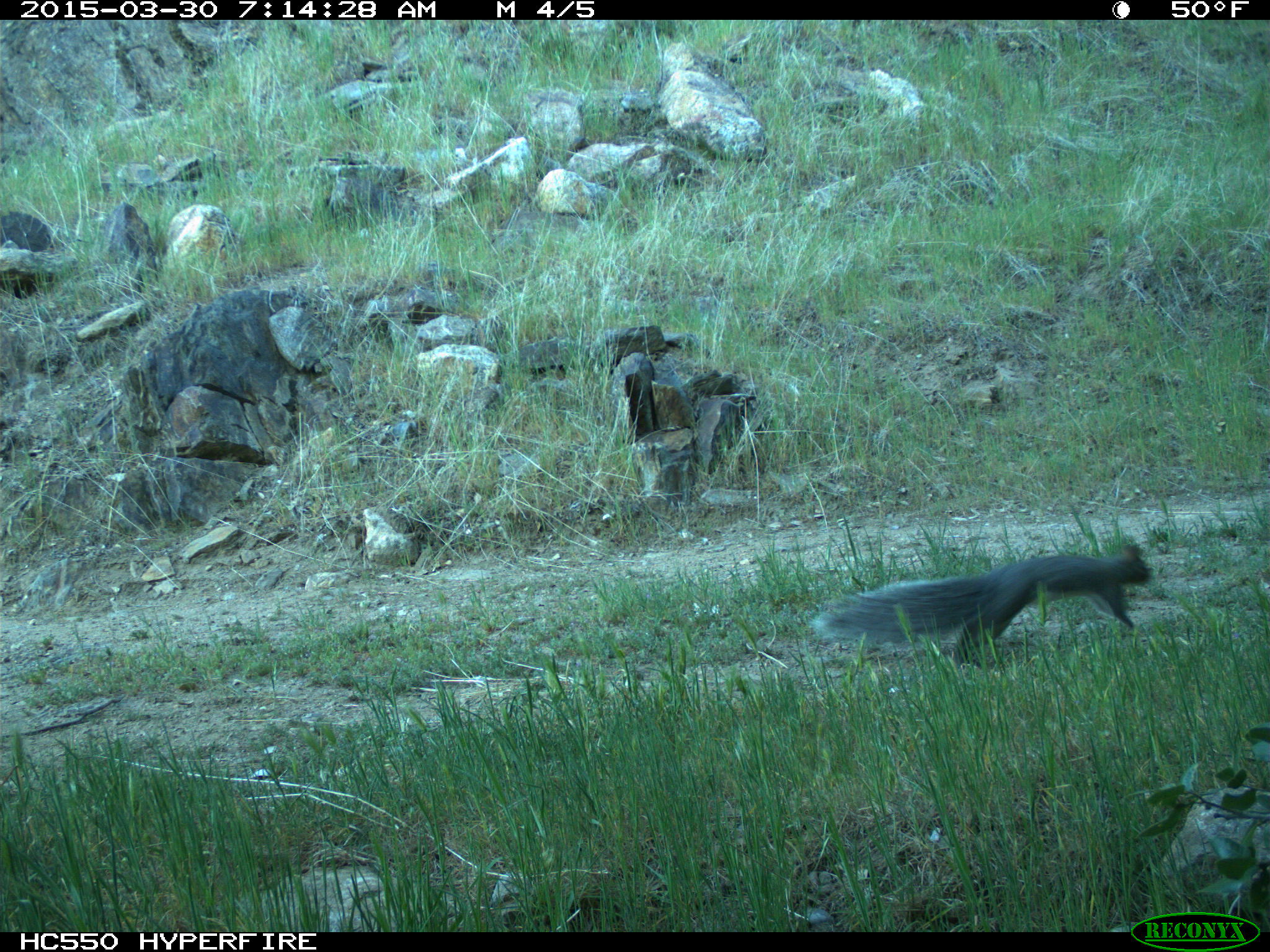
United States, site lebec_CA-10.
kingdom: Animalia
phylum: Chordata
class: Mammalia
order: Rodentia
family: Sciuridae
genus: Sciurus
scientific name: Sciurus carolinensis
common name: eastern gray squirrel